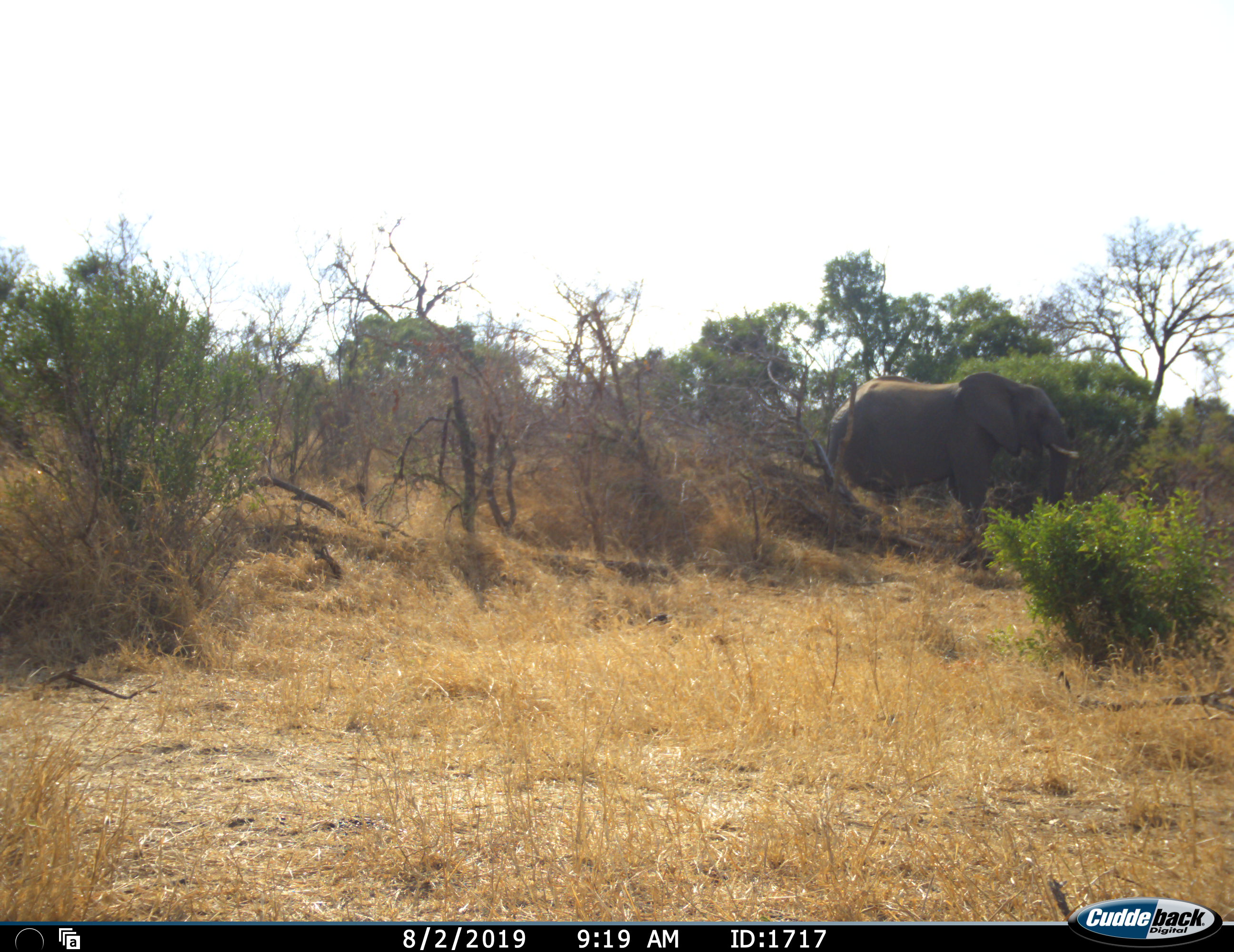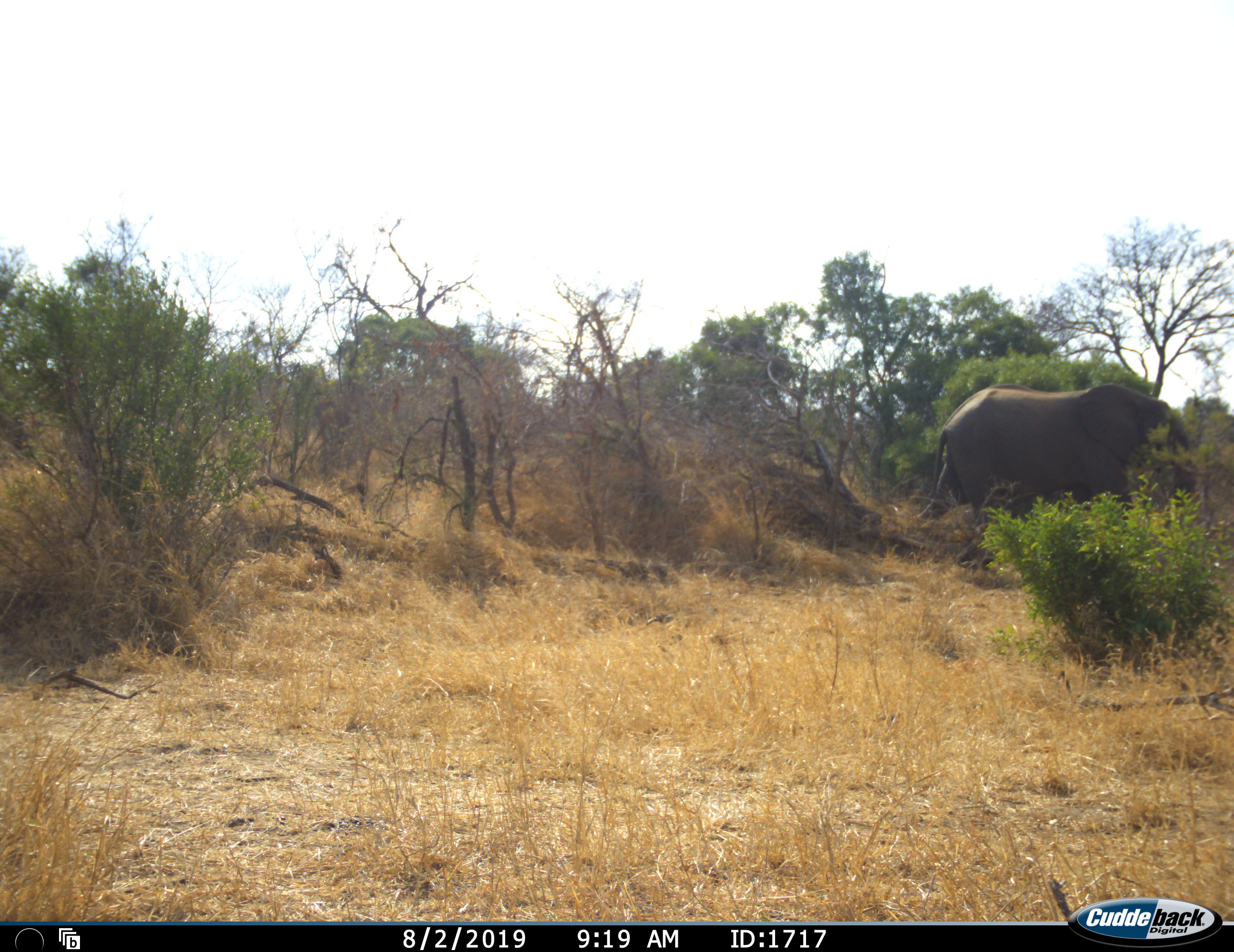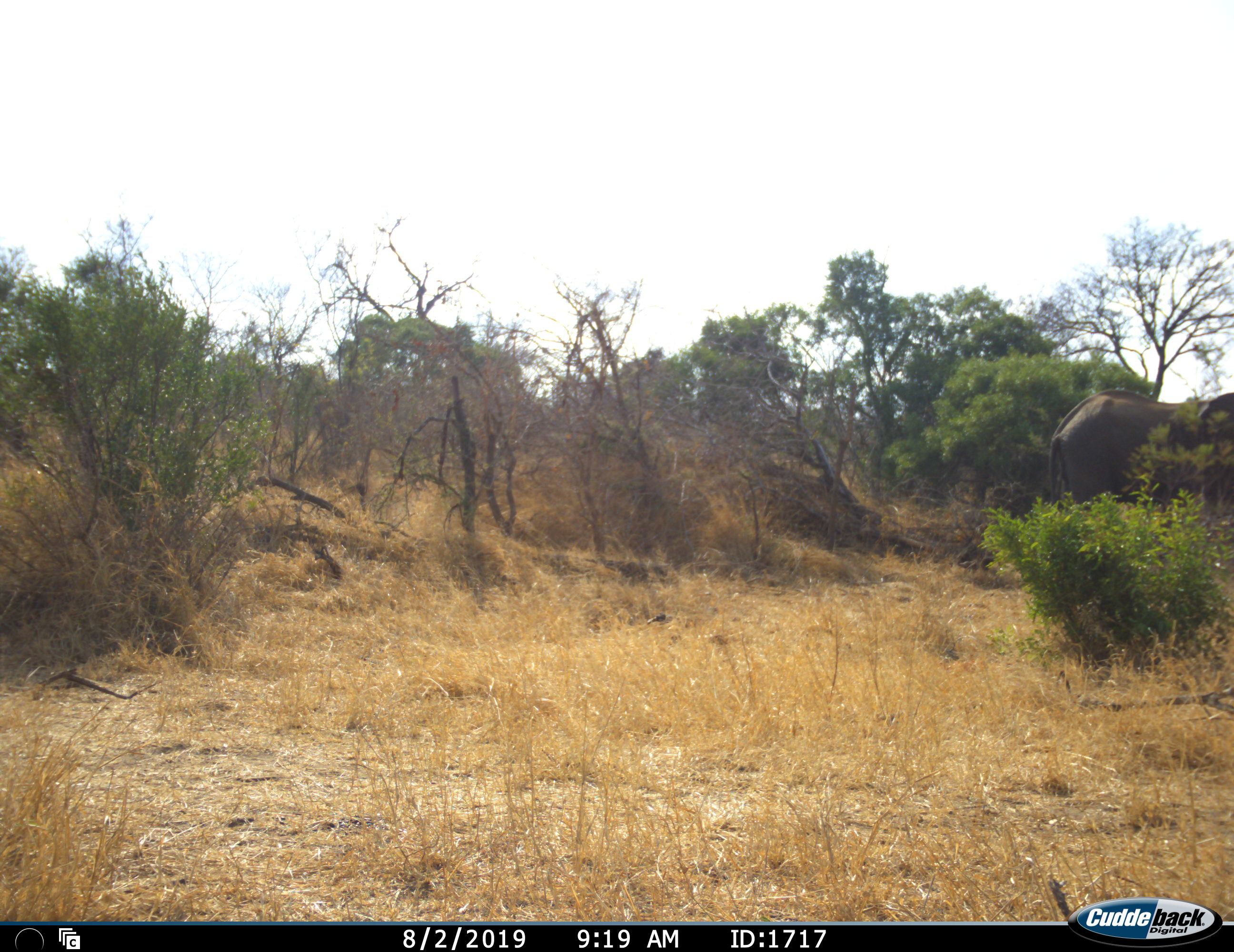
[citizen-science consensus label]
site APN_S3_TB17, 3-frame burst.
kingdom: Animalia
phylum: Chordata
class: Mammalia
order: Proboscidea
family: Elephantidae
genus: Loxodonta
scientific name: Loxodonta africana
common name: african bush elephant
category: elephant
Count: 1.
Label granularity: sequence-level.